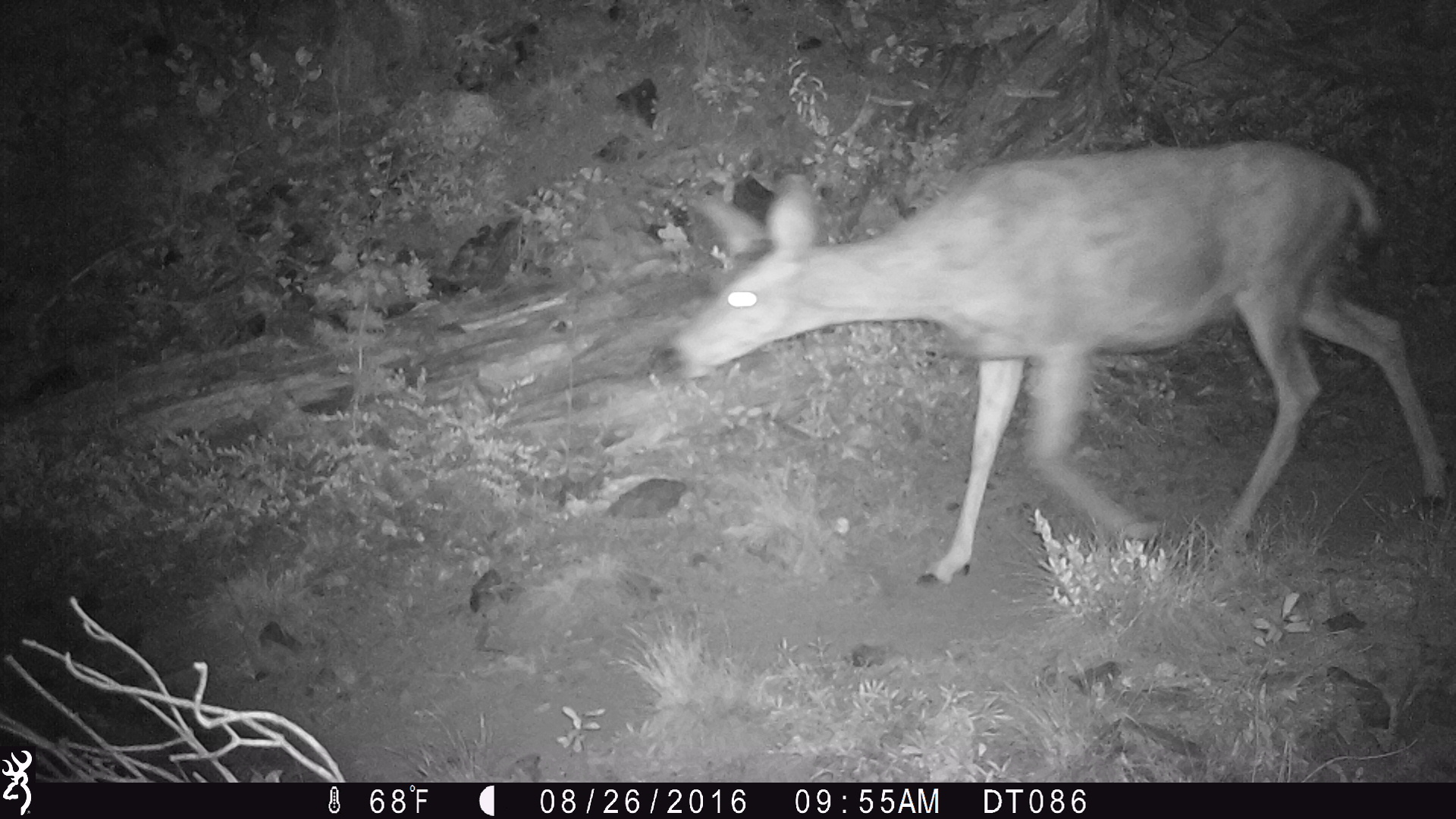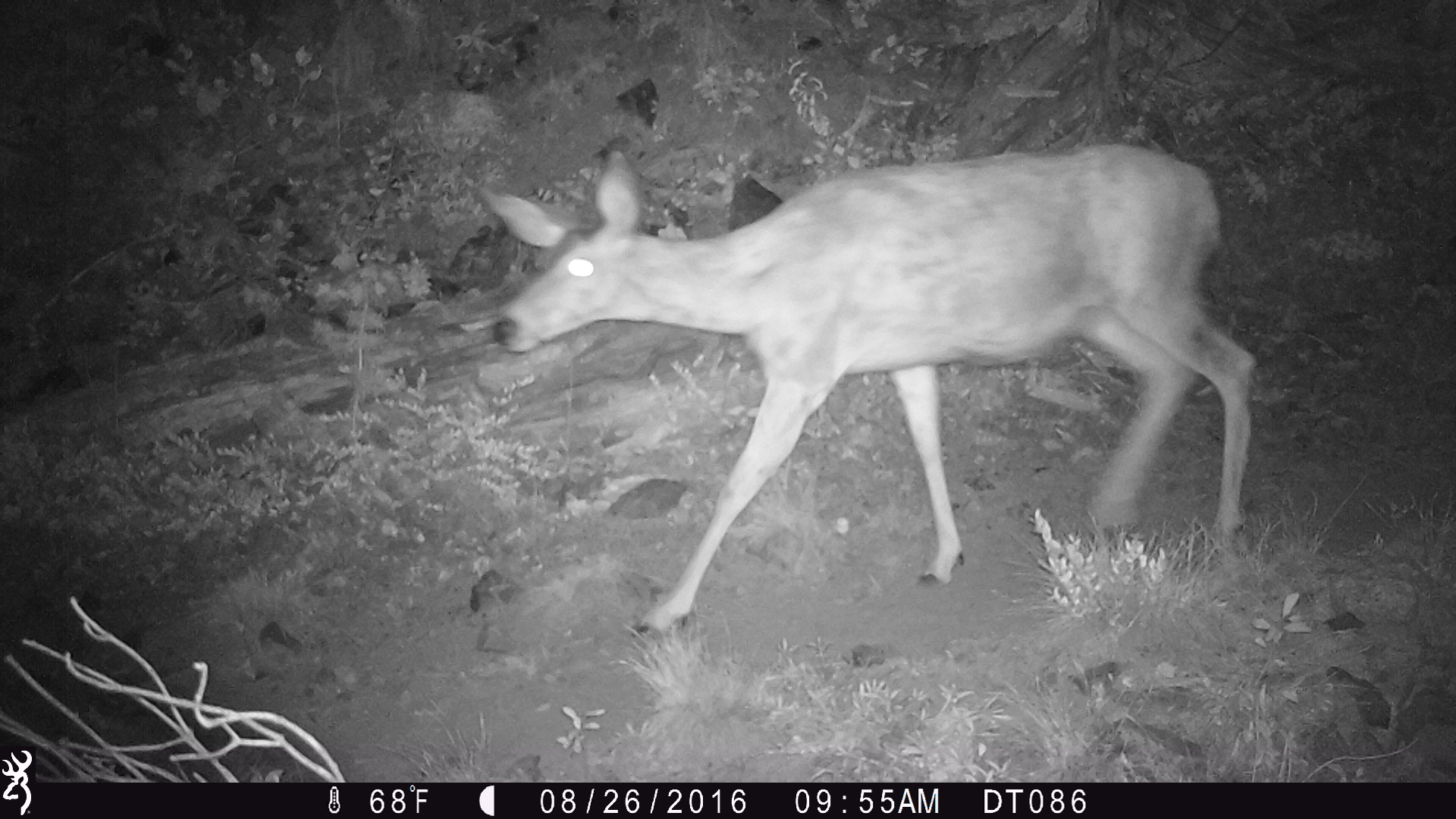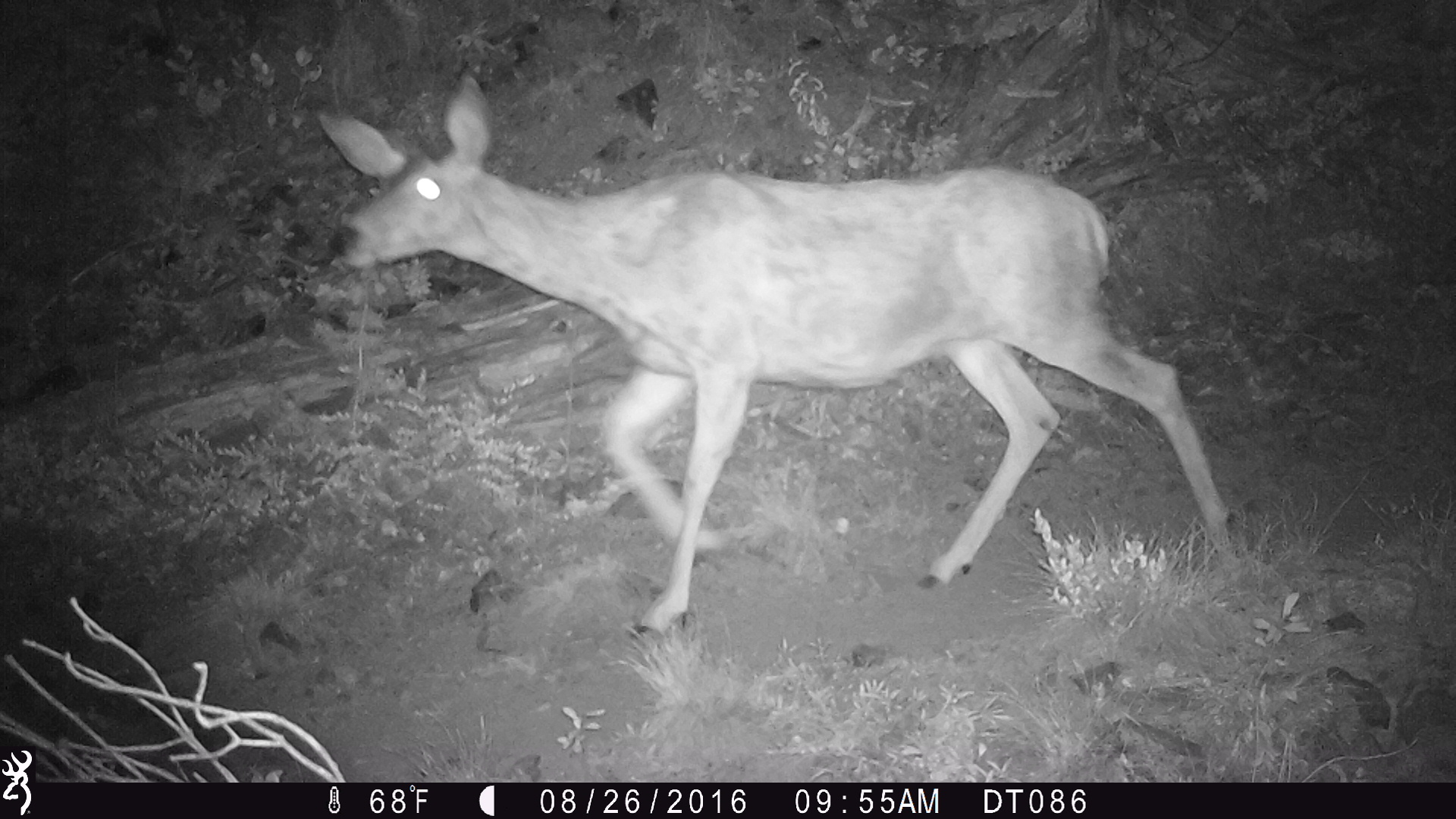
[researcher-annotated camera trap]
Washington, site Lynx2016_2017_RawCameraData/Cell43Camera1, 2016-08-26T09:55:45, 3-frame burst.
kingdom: Animalia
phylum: Chordata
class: Mammalia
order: Artiodactyla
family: Cervidae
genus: Odocoileus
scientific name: Odocoileus hemionus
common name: mule deer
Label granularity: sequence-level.